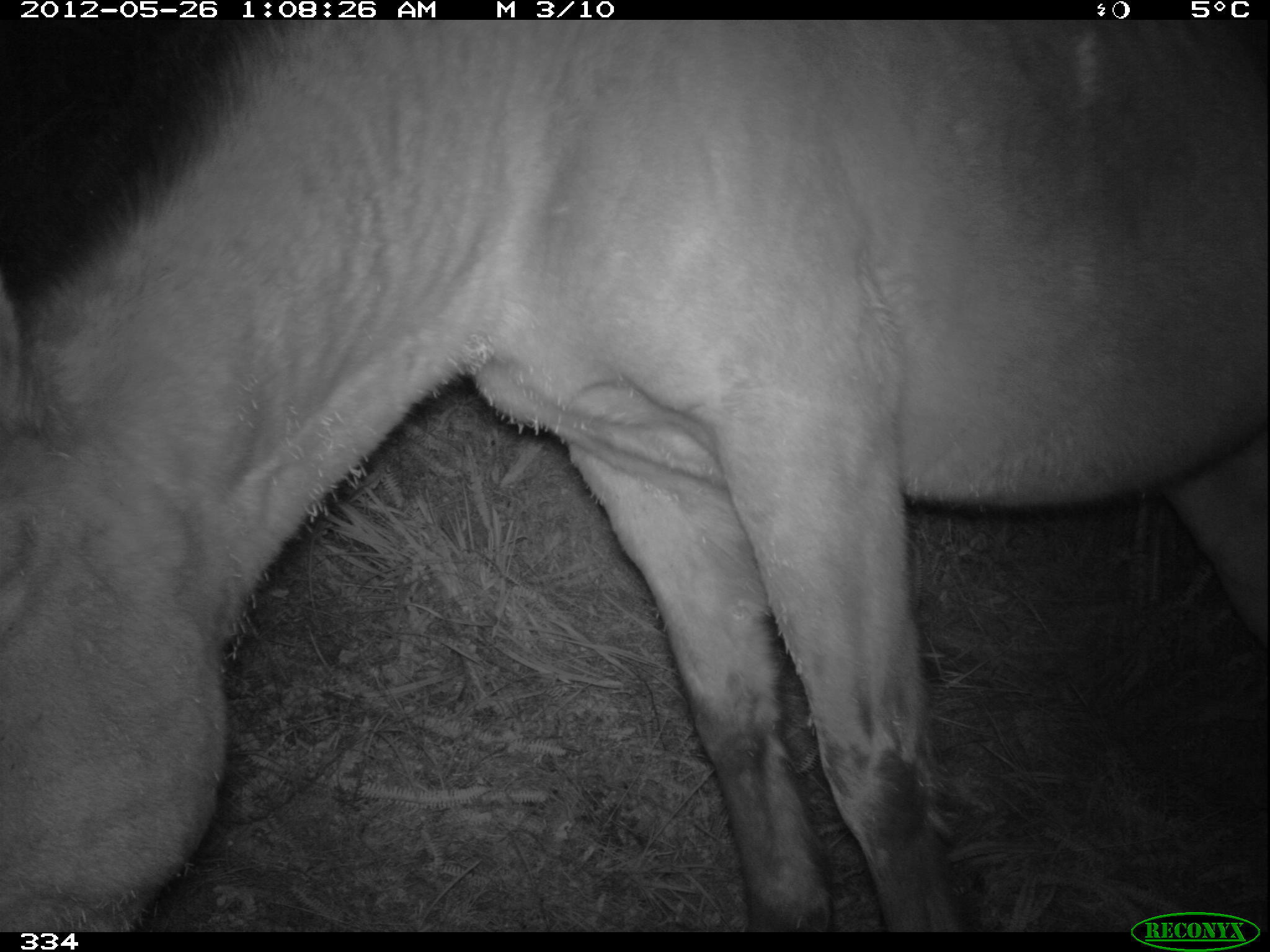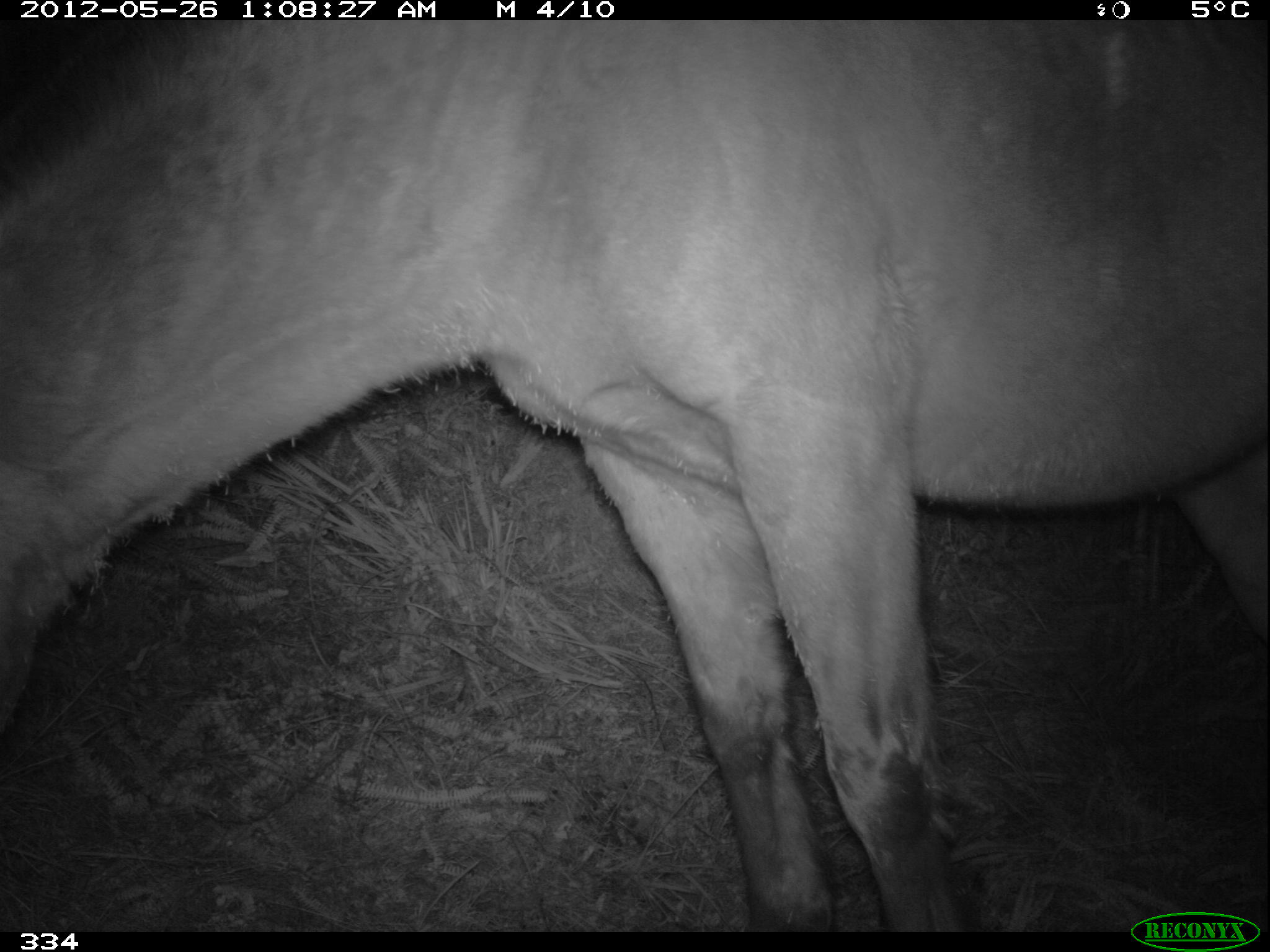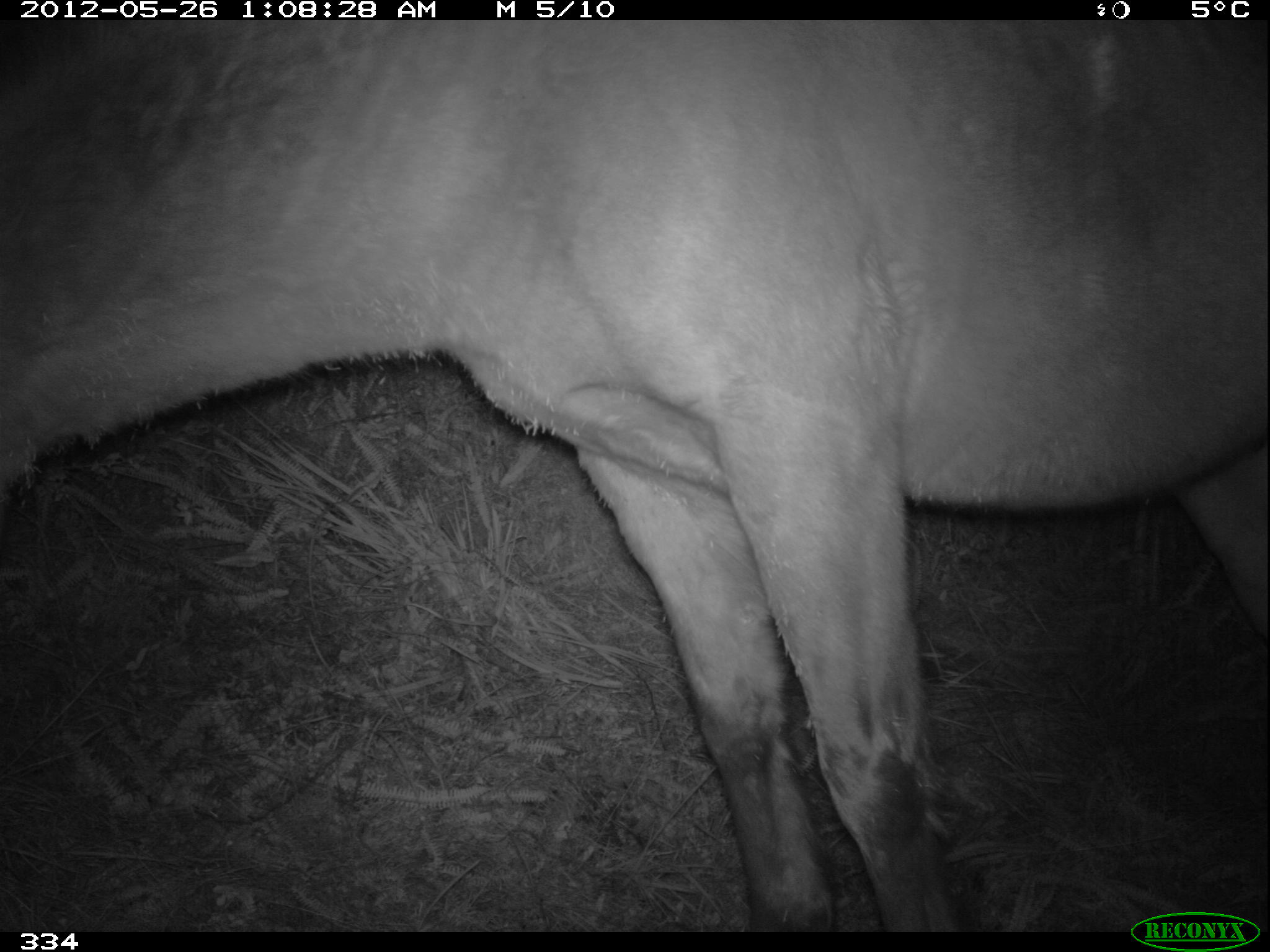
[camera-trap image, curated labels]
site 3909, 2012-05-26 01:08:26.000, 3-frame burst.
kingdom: Animalia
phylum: Chordata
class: Mammalia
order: Perissodactyla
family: Equidae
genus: Equus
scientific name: Equus caballus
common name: domestic horse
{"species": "Equus caballus (domestic horse)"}